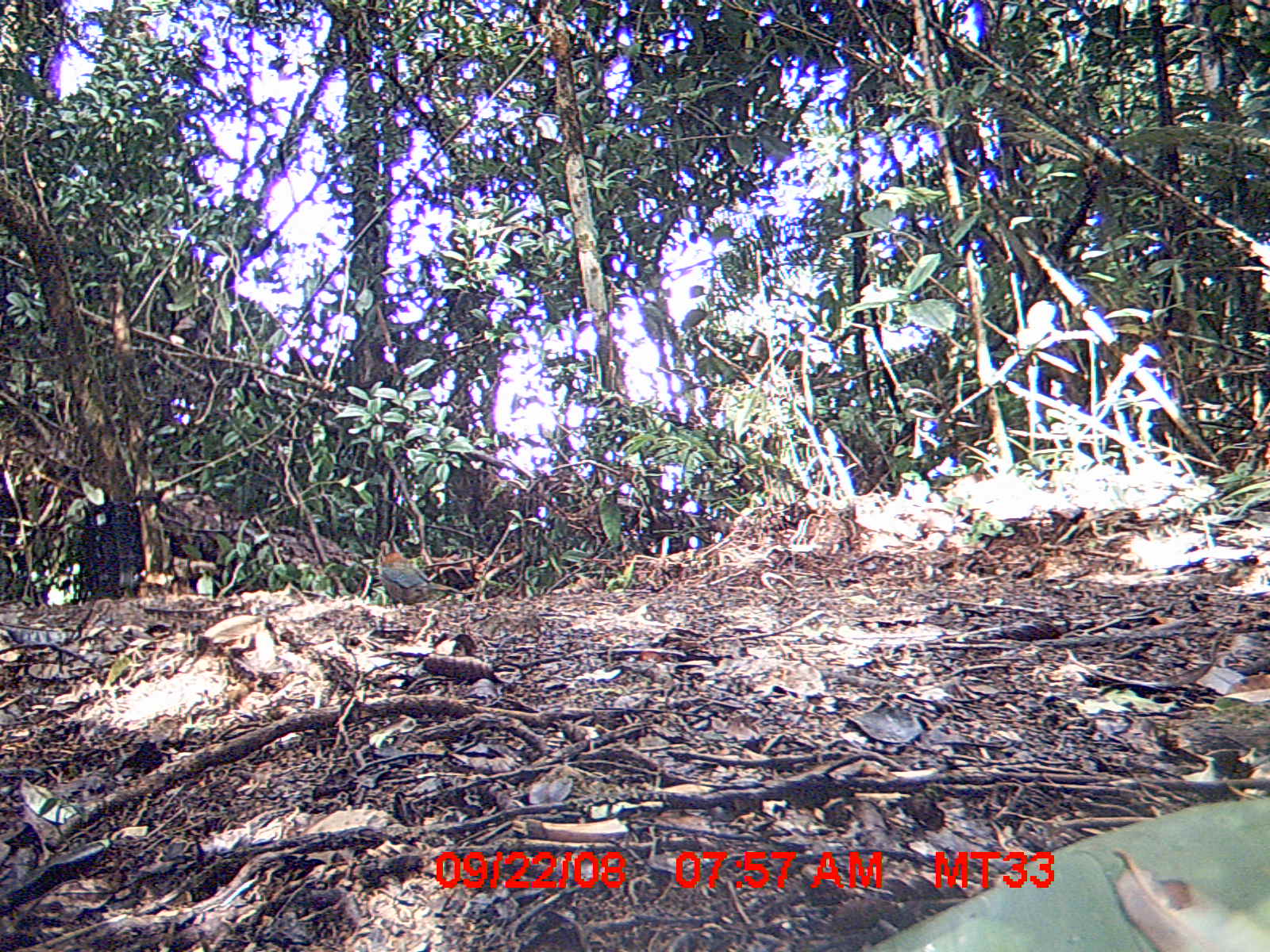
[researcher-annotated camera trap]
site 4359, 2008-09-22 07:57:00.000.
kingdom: Animalia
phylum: Chordata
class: Aves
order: Coraciiformes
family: Brachypteraciidae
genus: Brachypteracias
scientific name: Brachypteracias squamiger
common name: scaly ground-roller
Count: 1.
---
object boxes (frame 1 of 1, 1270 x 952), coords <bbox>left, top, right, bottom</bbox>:
brachypteracias squamiger: <bbox>377, 540, 476, 611</bbox>